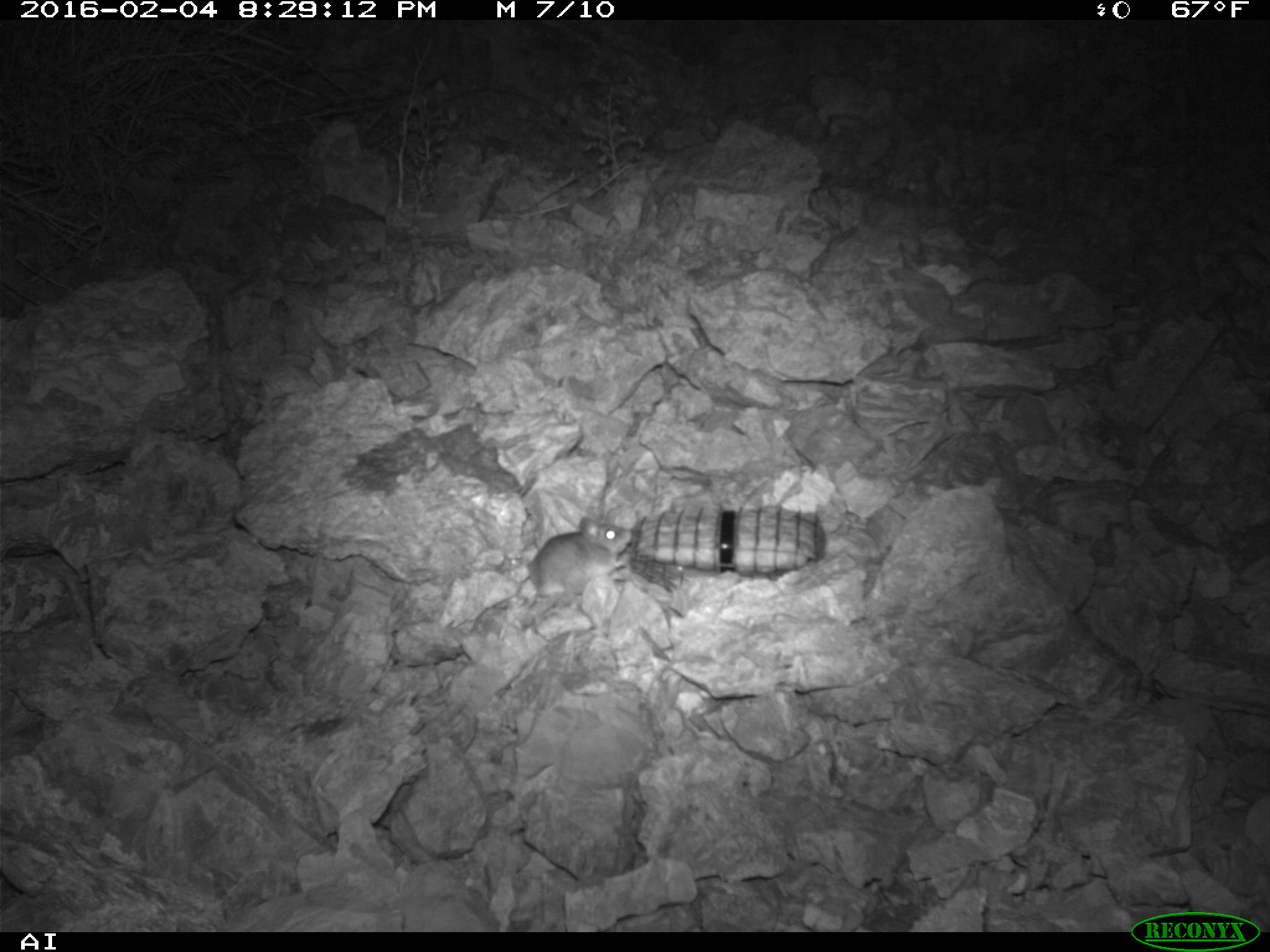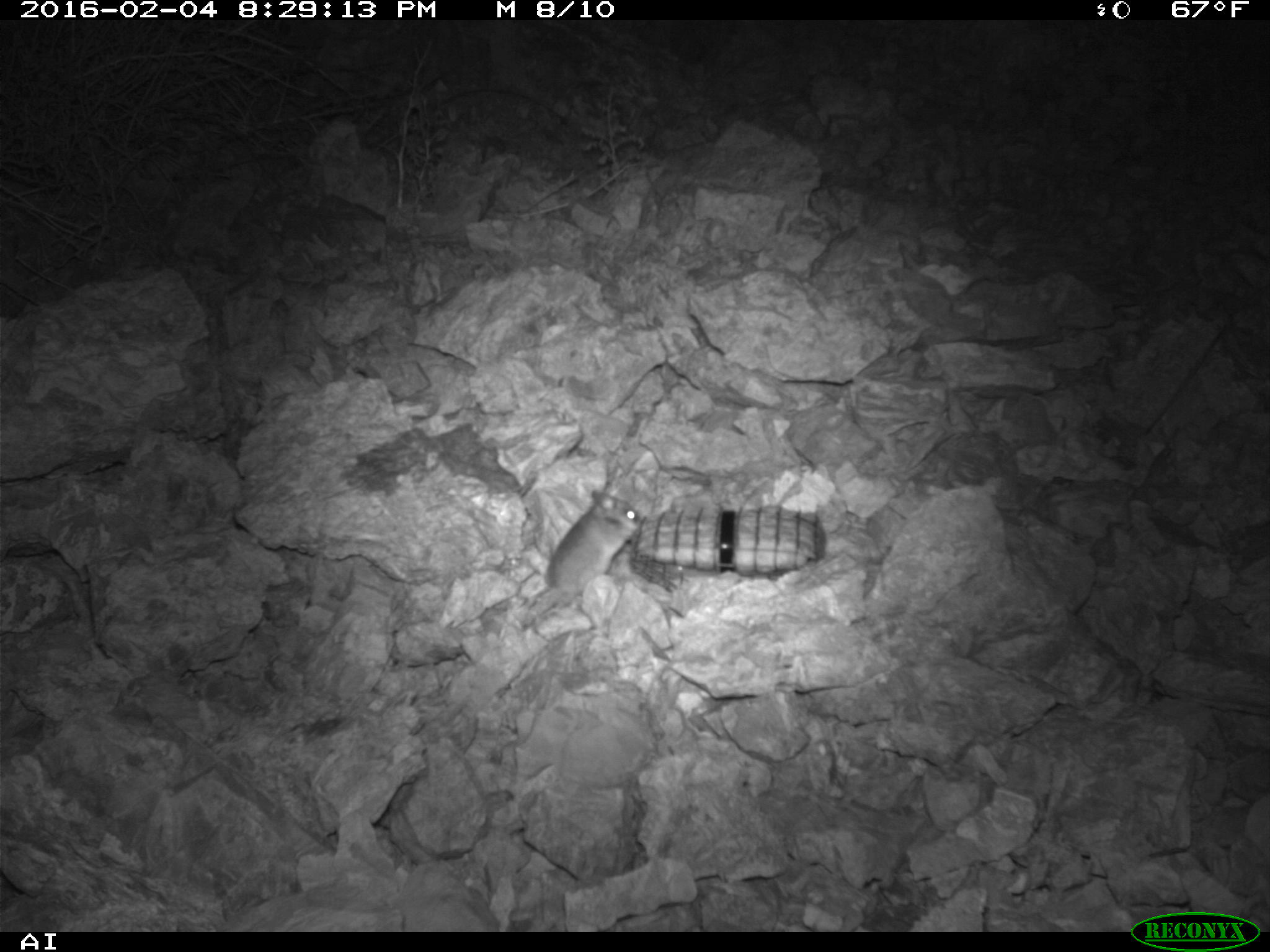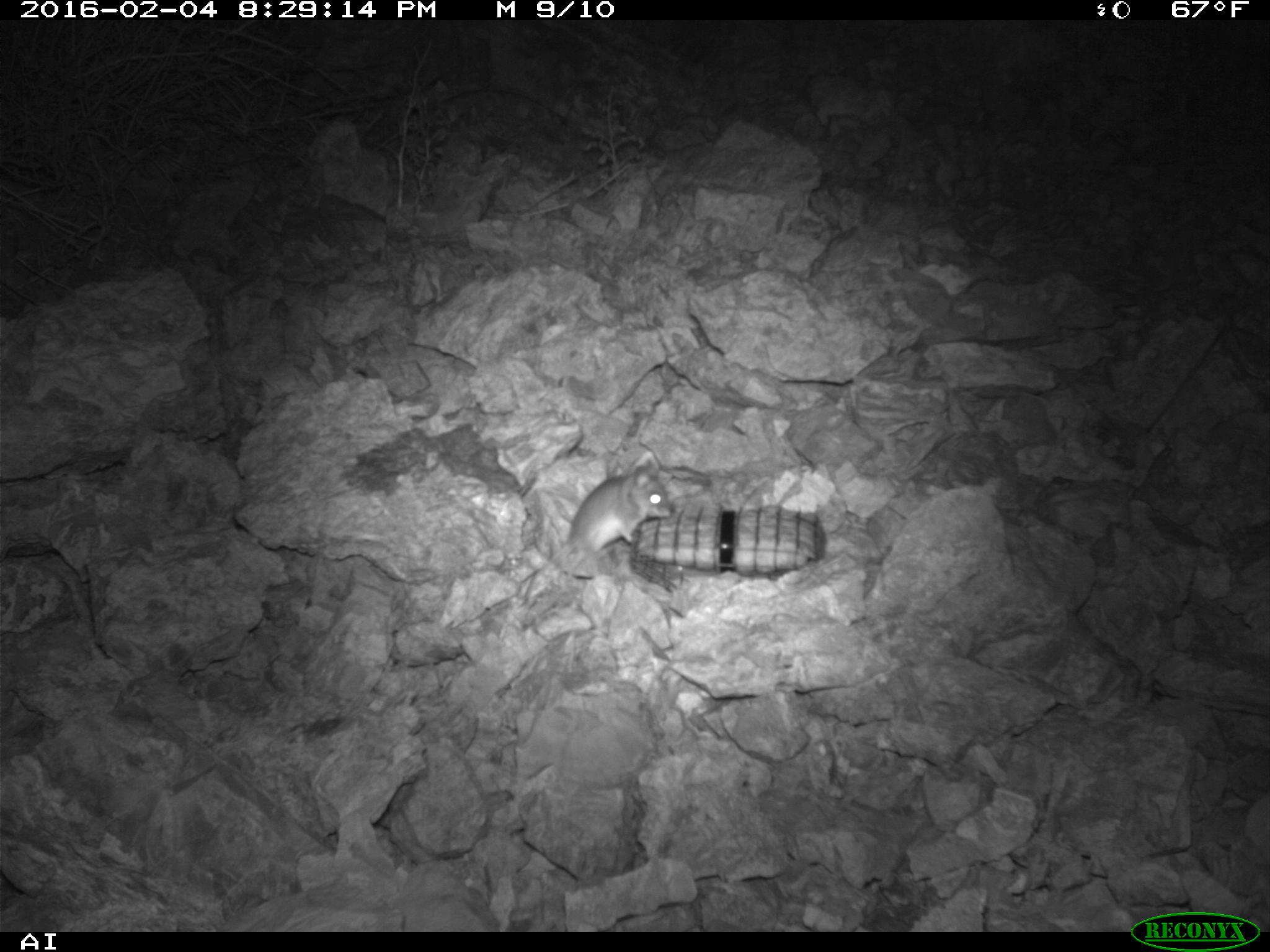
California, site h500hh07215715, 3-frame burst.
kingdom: Animalia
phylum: Chordata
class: Mammalia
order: Rodentia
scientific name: Rodentia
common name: rodent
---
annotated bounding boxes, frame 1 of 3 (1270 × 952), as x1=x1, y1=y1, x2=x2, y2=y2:
rodent: x1=521, y1=516, x2=632, y2=630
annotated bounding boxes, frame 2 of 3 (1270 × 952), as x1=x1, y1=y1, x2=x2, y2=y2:
rodent: x1=524, y1=490, x2=641, y2=627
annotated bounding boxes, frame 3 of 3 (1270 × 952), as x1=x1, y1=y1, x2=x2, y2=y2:
rodent: x1=520, y1=457, x2=669, y2=583